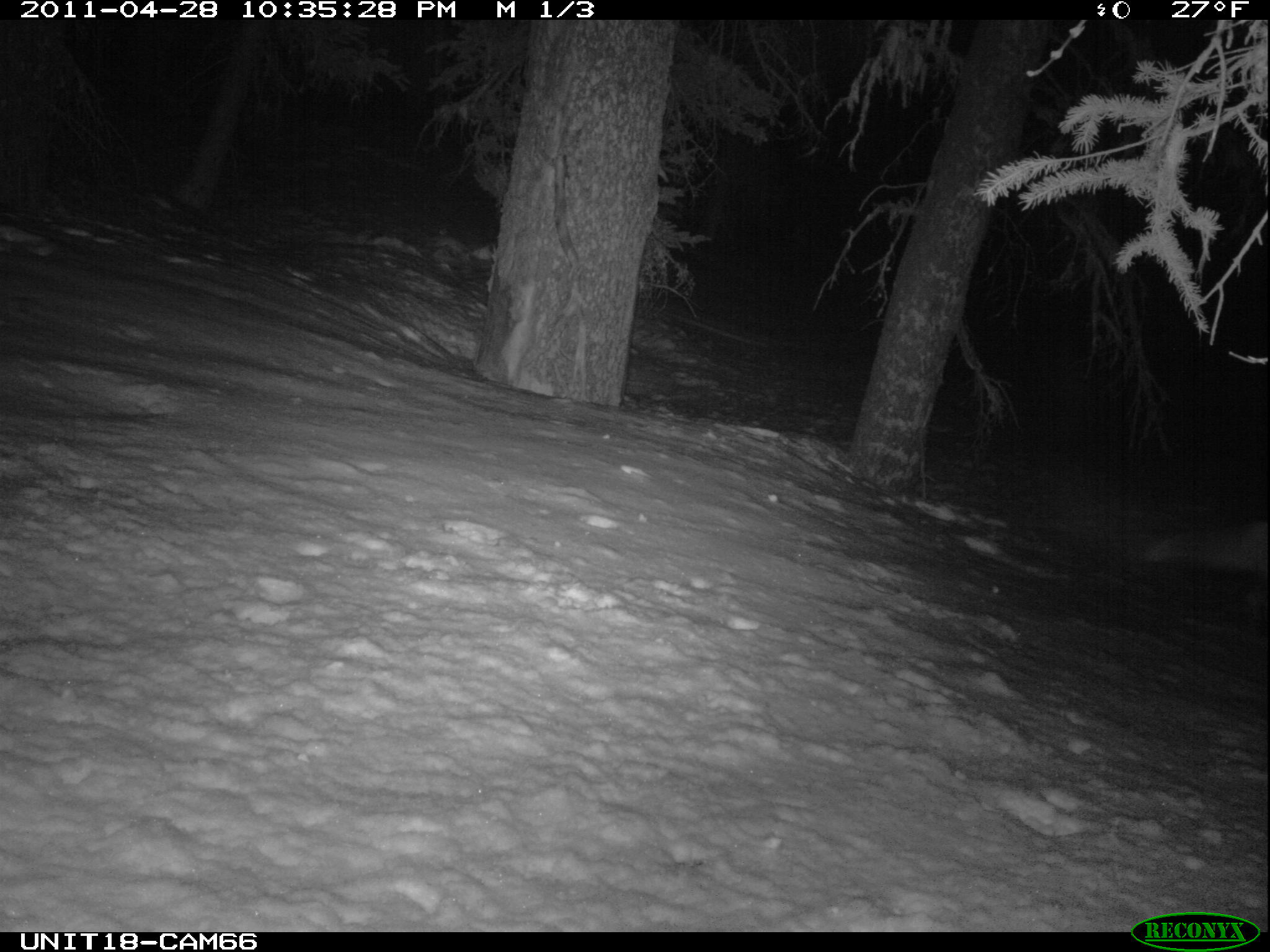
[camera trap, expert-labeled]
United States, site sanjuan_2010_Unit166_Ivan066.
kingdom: Animalia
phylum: Chordata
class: Mammalia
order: Carnivora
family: Canidae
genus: Vulpes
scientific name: Vulpes vulpes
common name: red fox